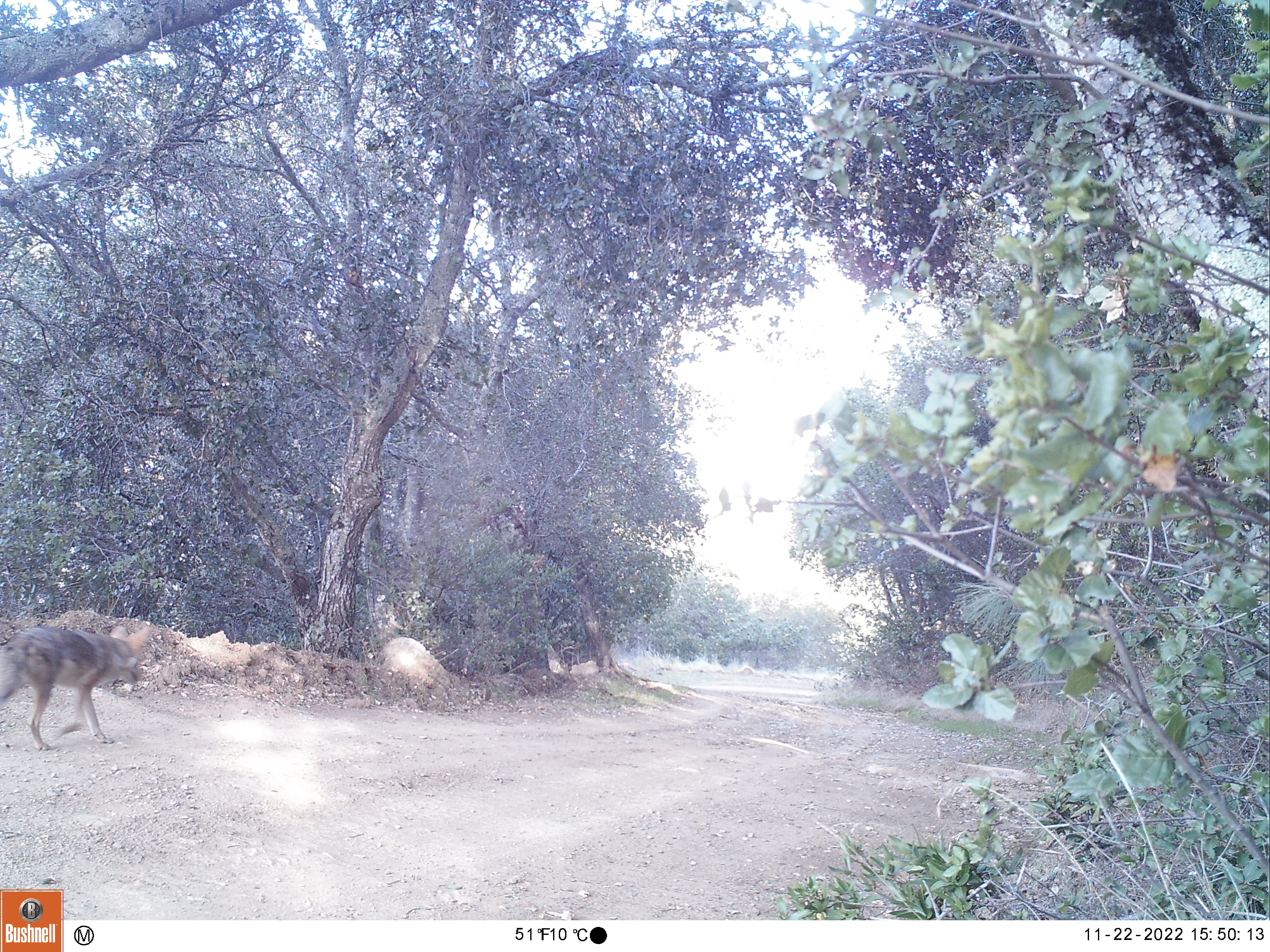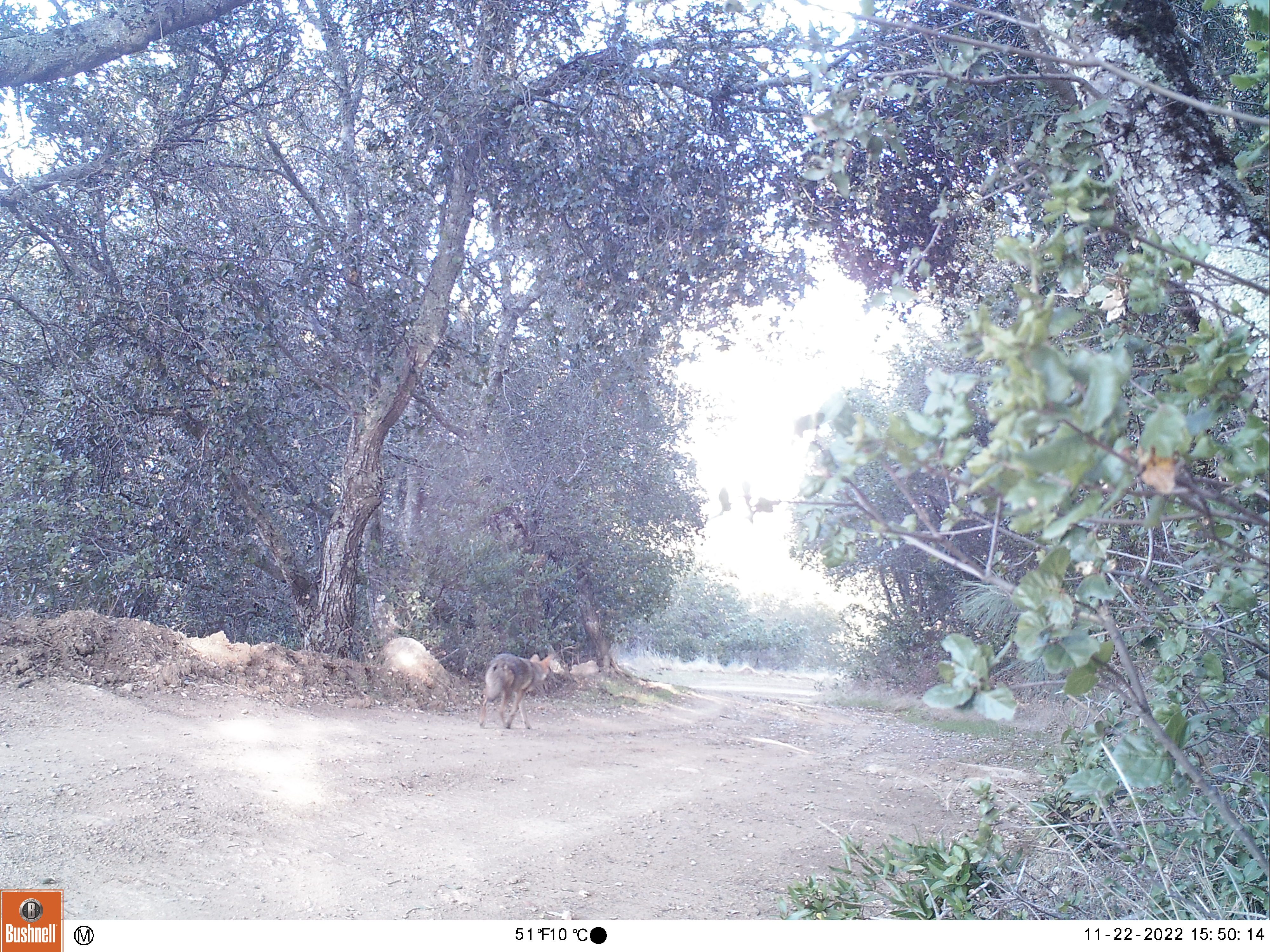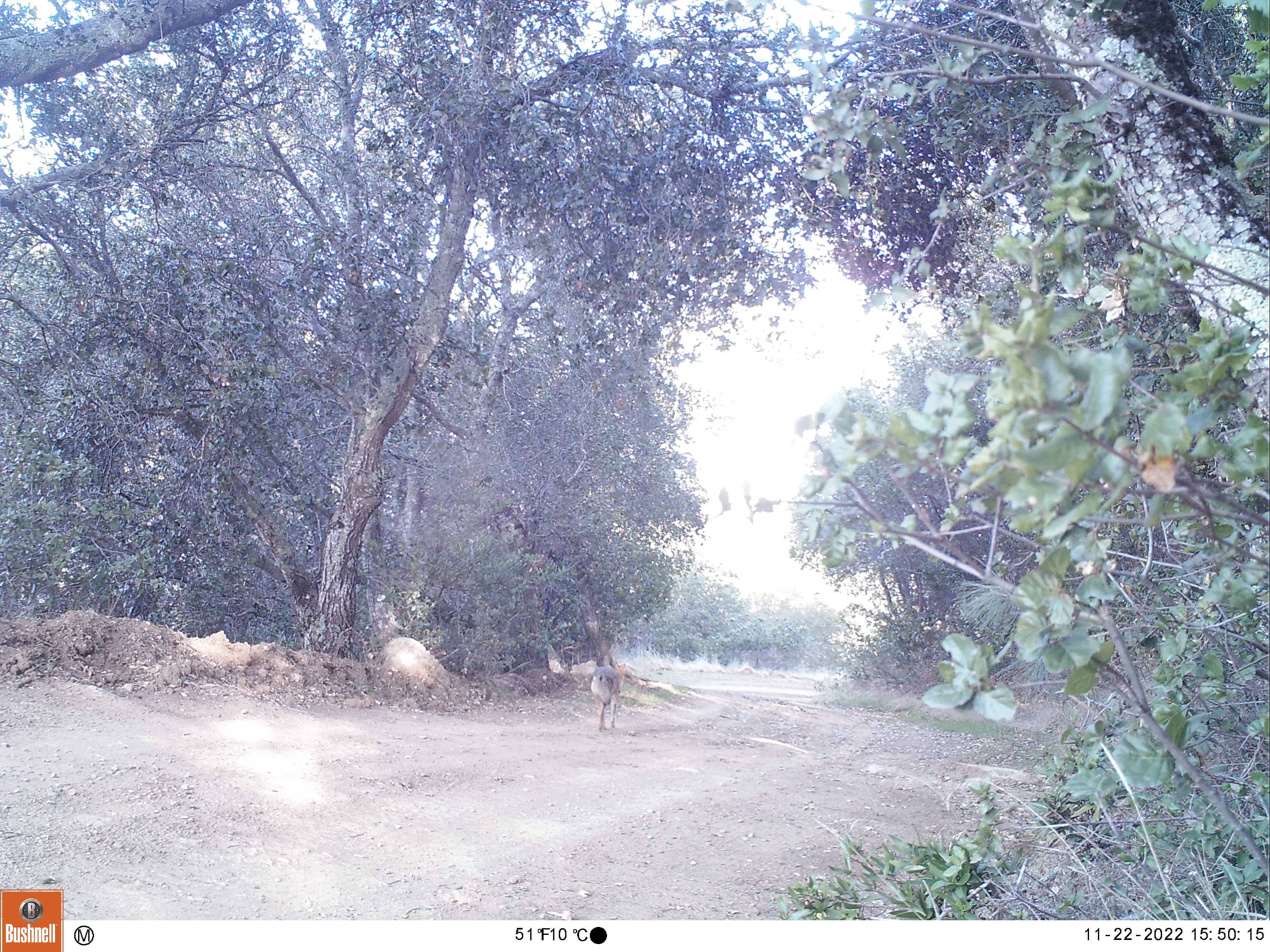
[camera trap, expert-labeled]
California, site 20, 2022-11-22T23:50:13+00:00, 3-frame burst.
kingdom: Animalia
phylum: Chordata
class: Mammalia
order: Carnivora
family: Canidae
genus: Canis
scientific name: Canis latrans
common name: coyote